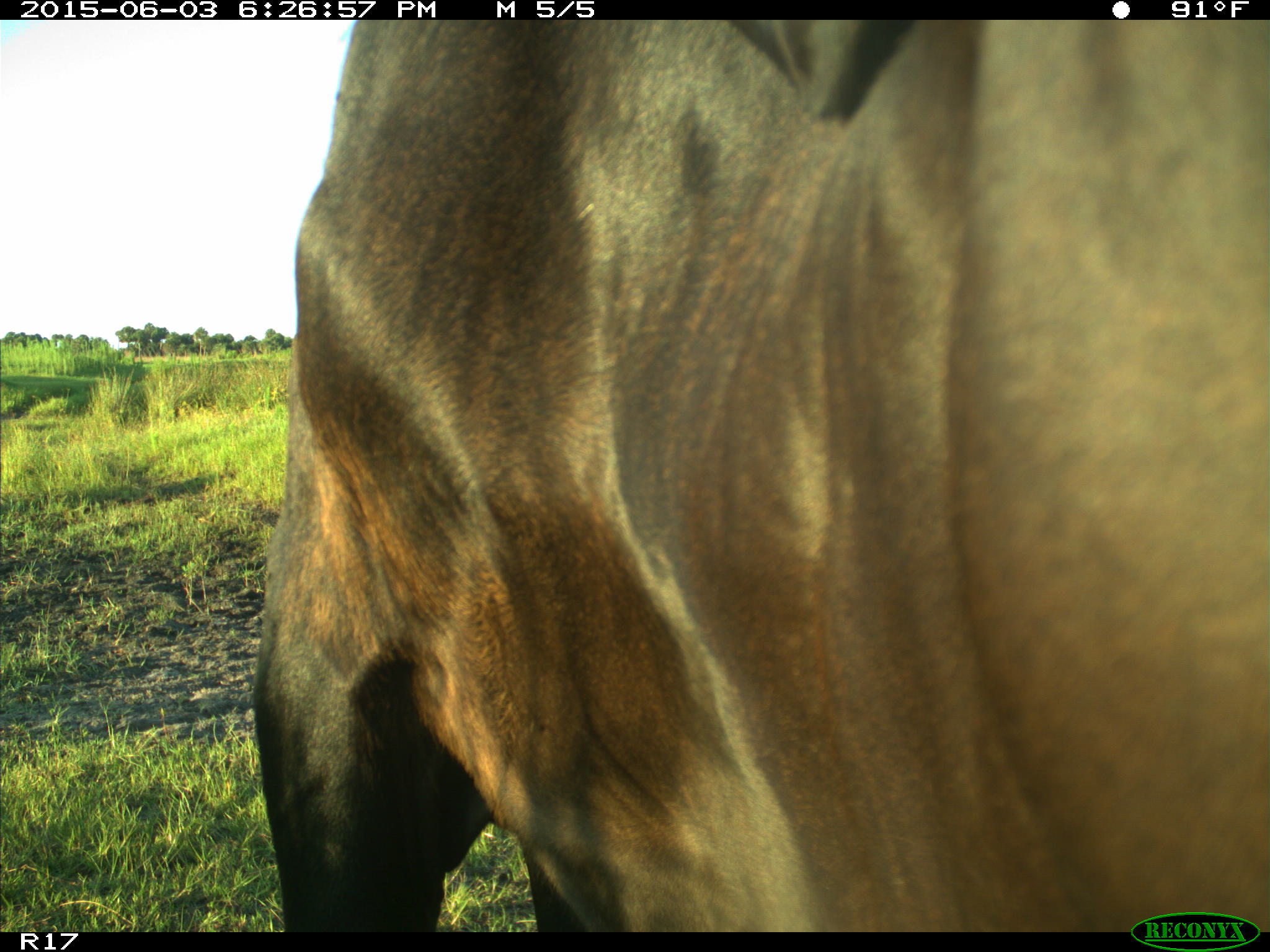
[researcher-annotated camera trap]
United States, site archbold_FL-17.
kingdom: Animalia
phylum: Chordata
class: Mammalia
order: Artiodactyla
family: Bovidae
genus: Bos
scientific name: Bos taurus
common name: domestic cow